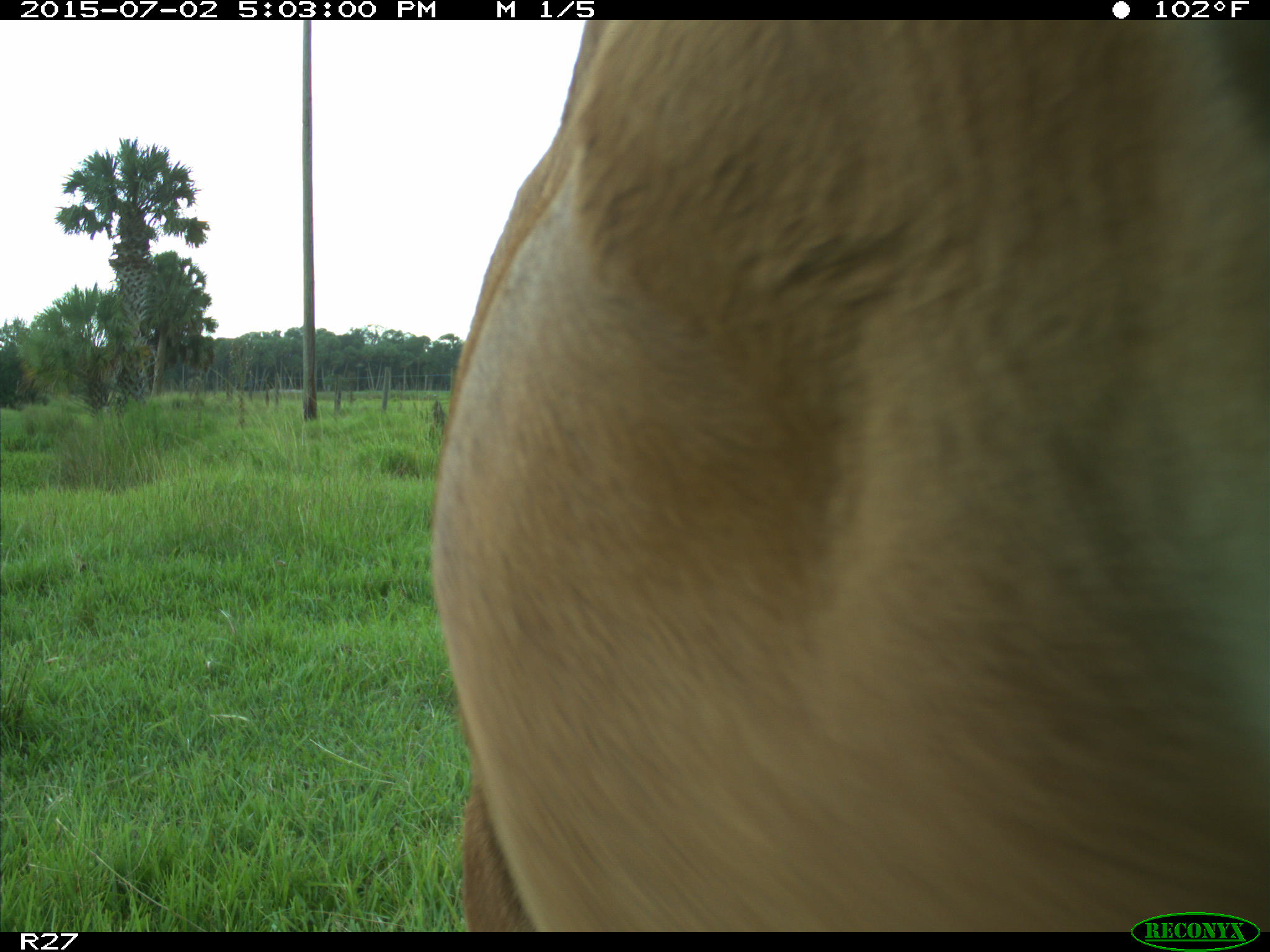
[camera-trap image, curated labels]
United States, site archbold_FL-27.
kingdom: Animalia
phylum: Chordata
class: Mammalia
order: Artiodactyla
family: Bovidae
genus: Bos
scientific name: Bos taurus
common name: domestic cow